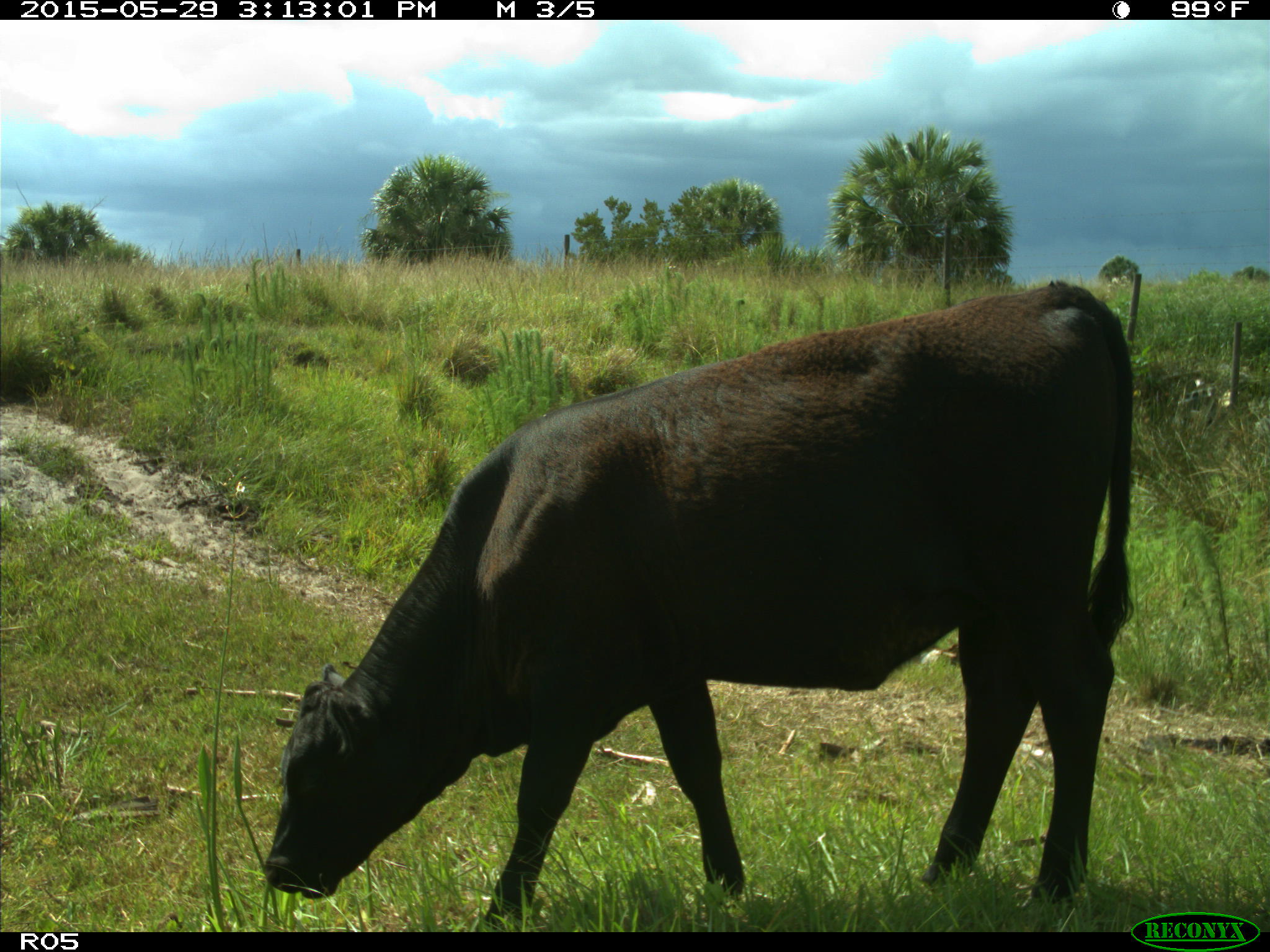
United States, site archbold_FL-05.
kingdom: Animalia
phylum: Chordata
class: Mammalia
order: Artiodactyla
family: Bovidae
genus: Bos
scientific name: Bos taurus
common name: domestic cow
Bos taurus (domestic cow).